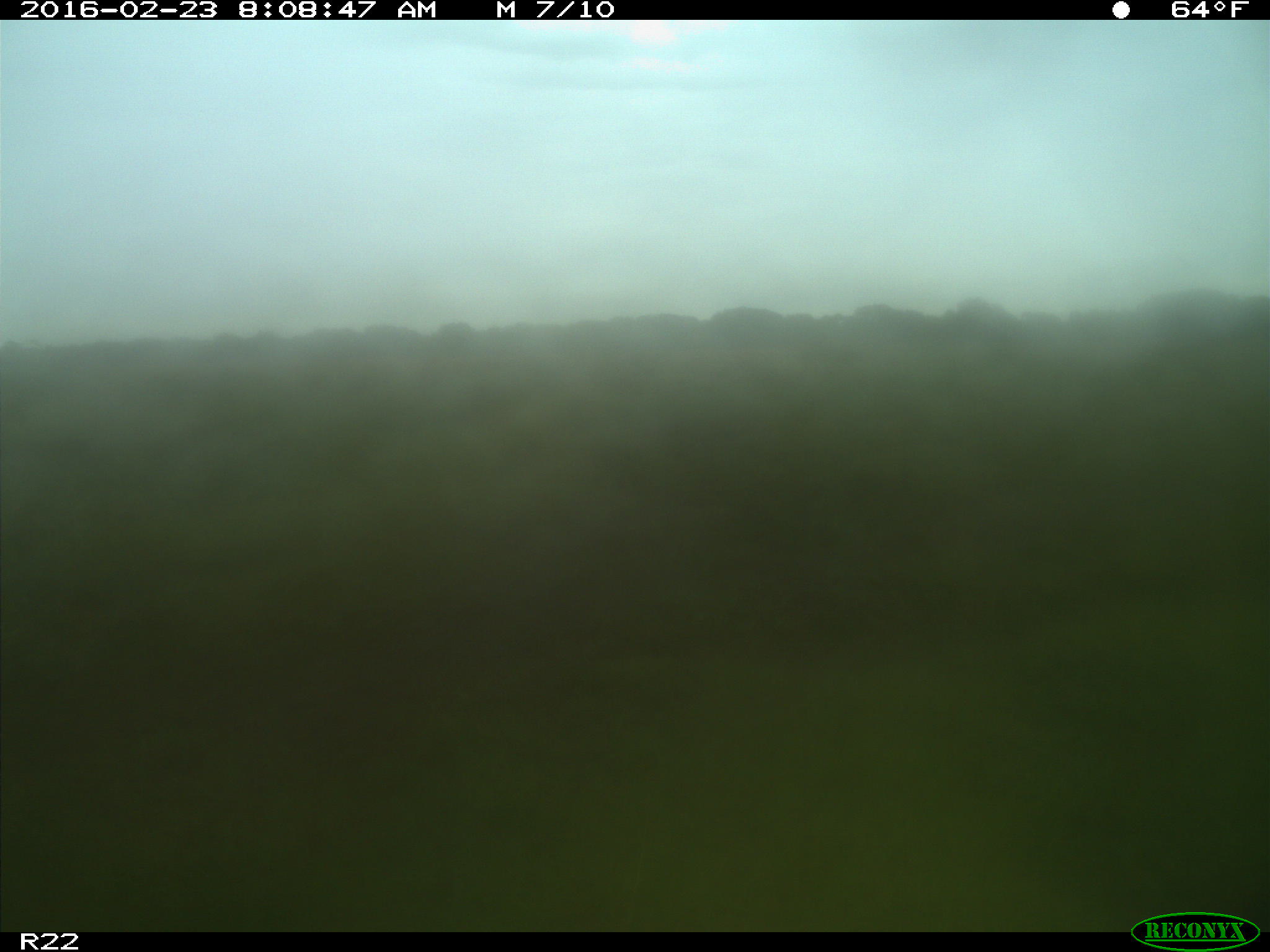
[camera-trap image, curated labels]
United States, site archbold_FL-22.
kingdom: Animalia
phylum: Chordata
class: Mammalia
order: Artiodactyla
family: Bovidae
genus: Bos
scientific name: Bos taurus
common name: domestic cow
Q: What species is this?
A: Bos taurus (domestic cow).